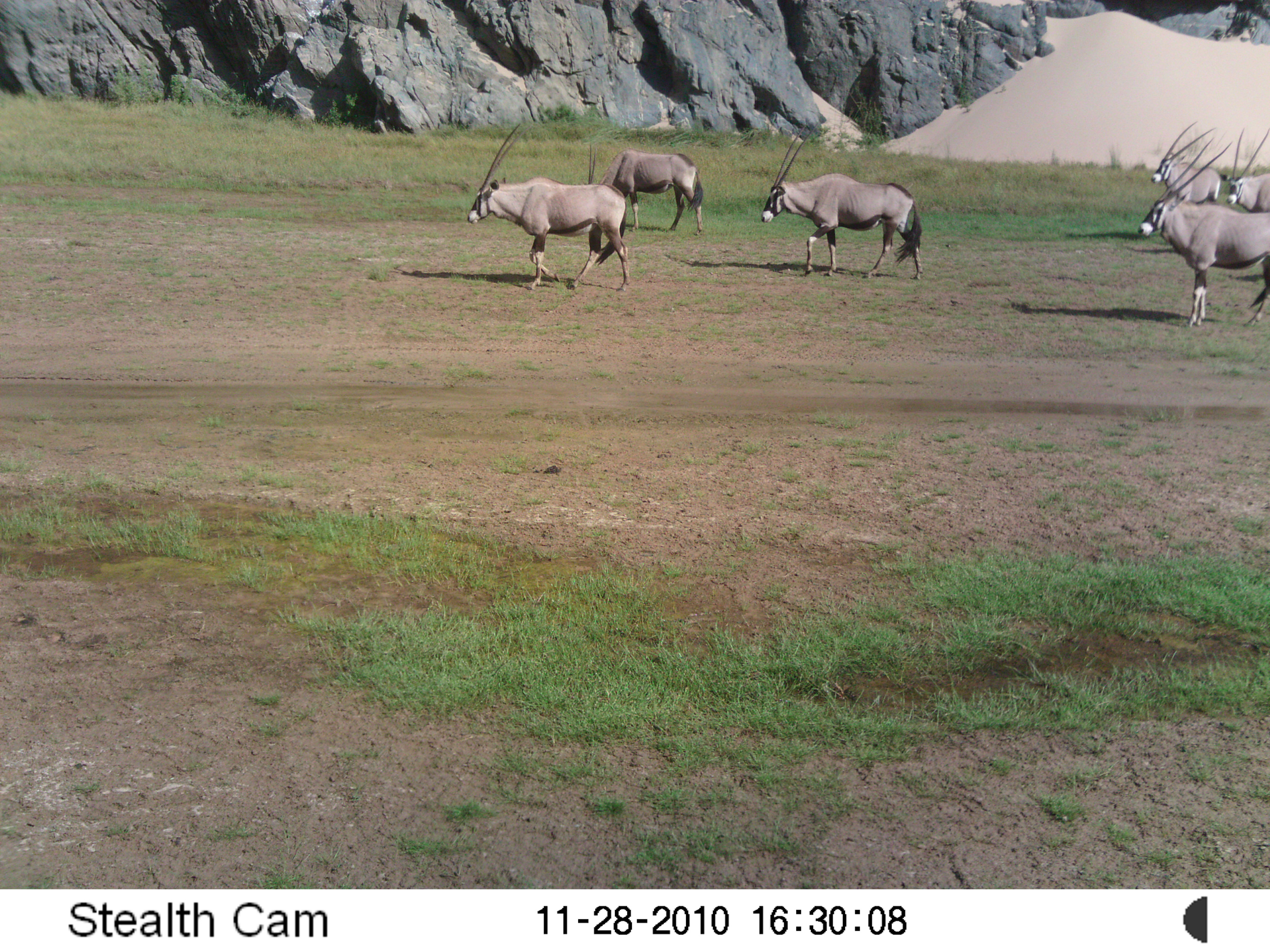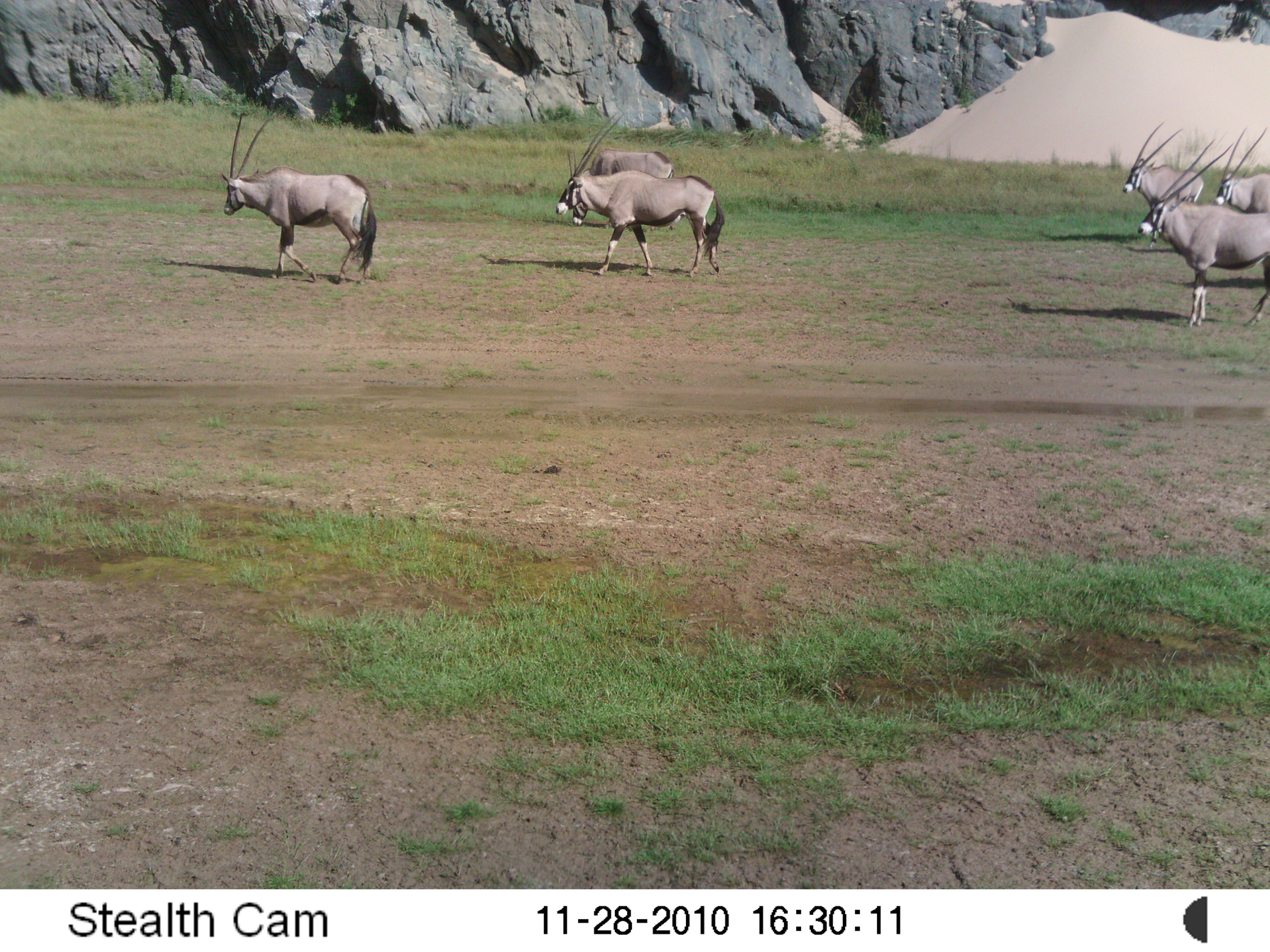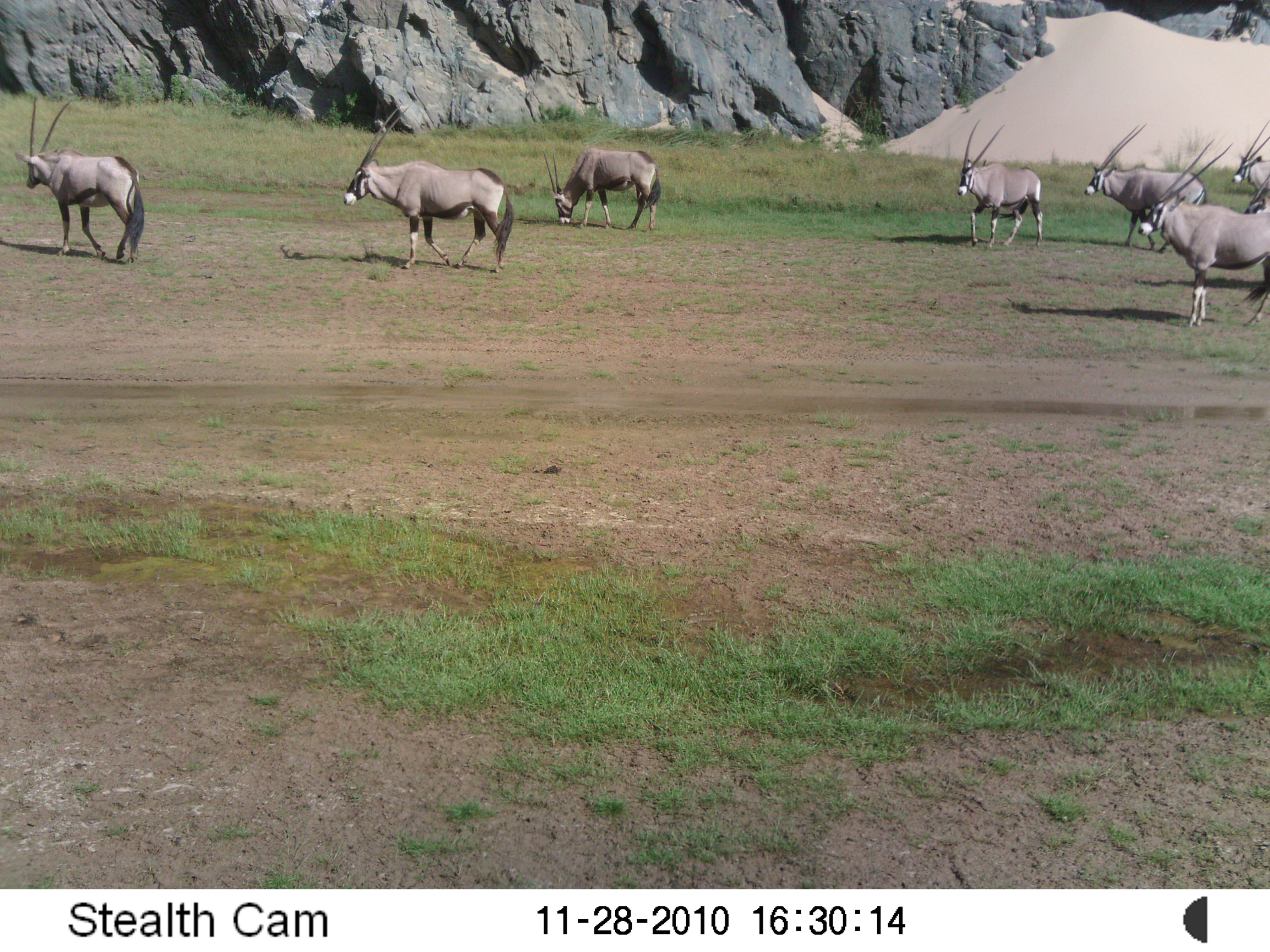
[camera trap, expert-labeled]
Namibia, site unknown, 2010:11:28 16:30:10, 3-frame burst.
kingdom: Animalia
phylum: Chordata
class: Mammalia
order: Artiodactyla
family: Bovidae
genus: Oryx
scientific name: Oryx gazella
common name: gemsbok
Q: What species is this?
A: Oryx gazella (gemsbok).